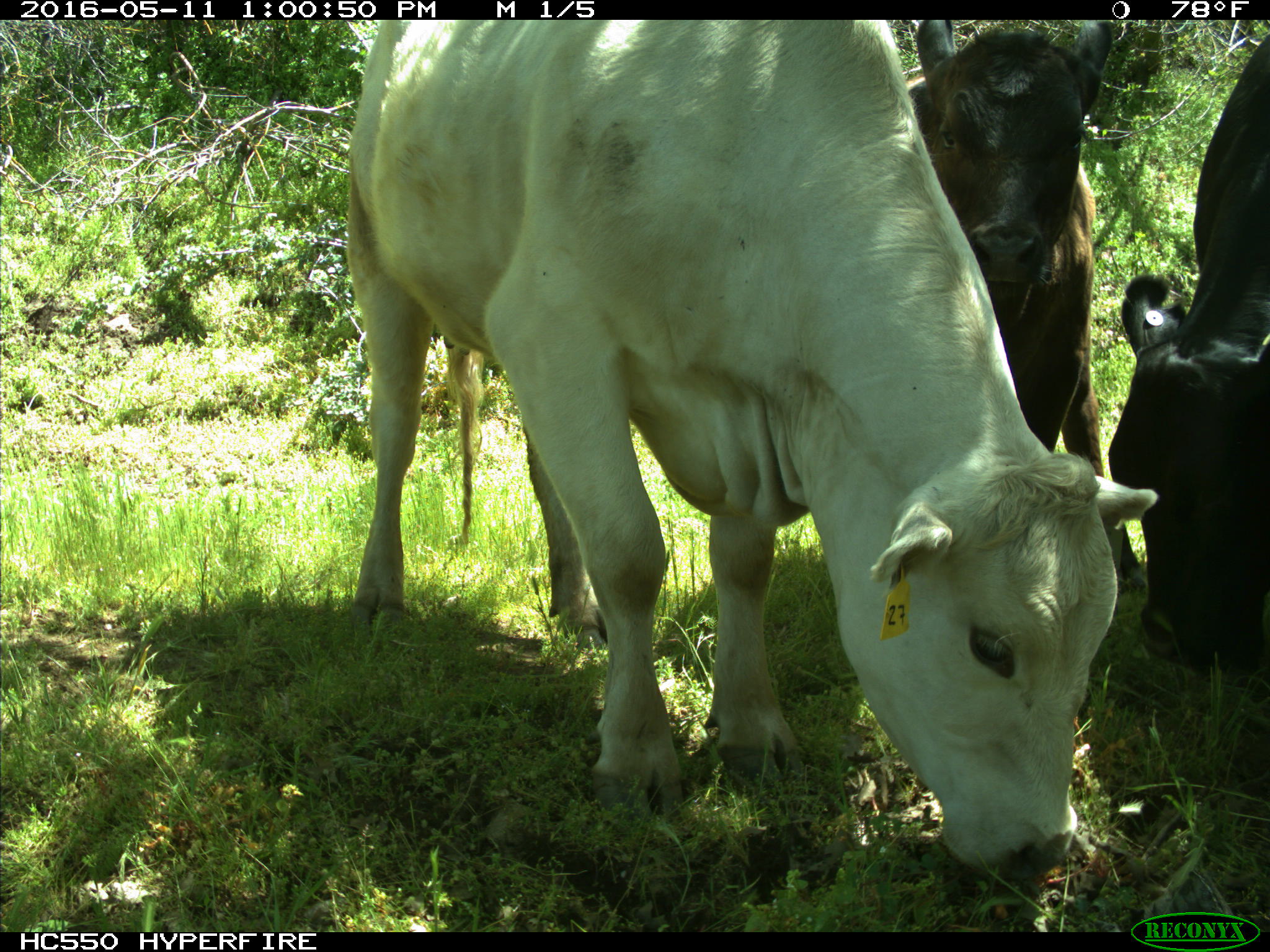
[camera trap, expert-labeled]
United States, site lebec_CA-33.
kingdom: Animalia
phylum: Chordata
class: Mammalia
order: Artiodactyla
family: Bovidae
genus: Bos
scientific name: Bos taurus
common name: domestic cow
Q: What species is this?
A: Bos taurus (domestic cow).